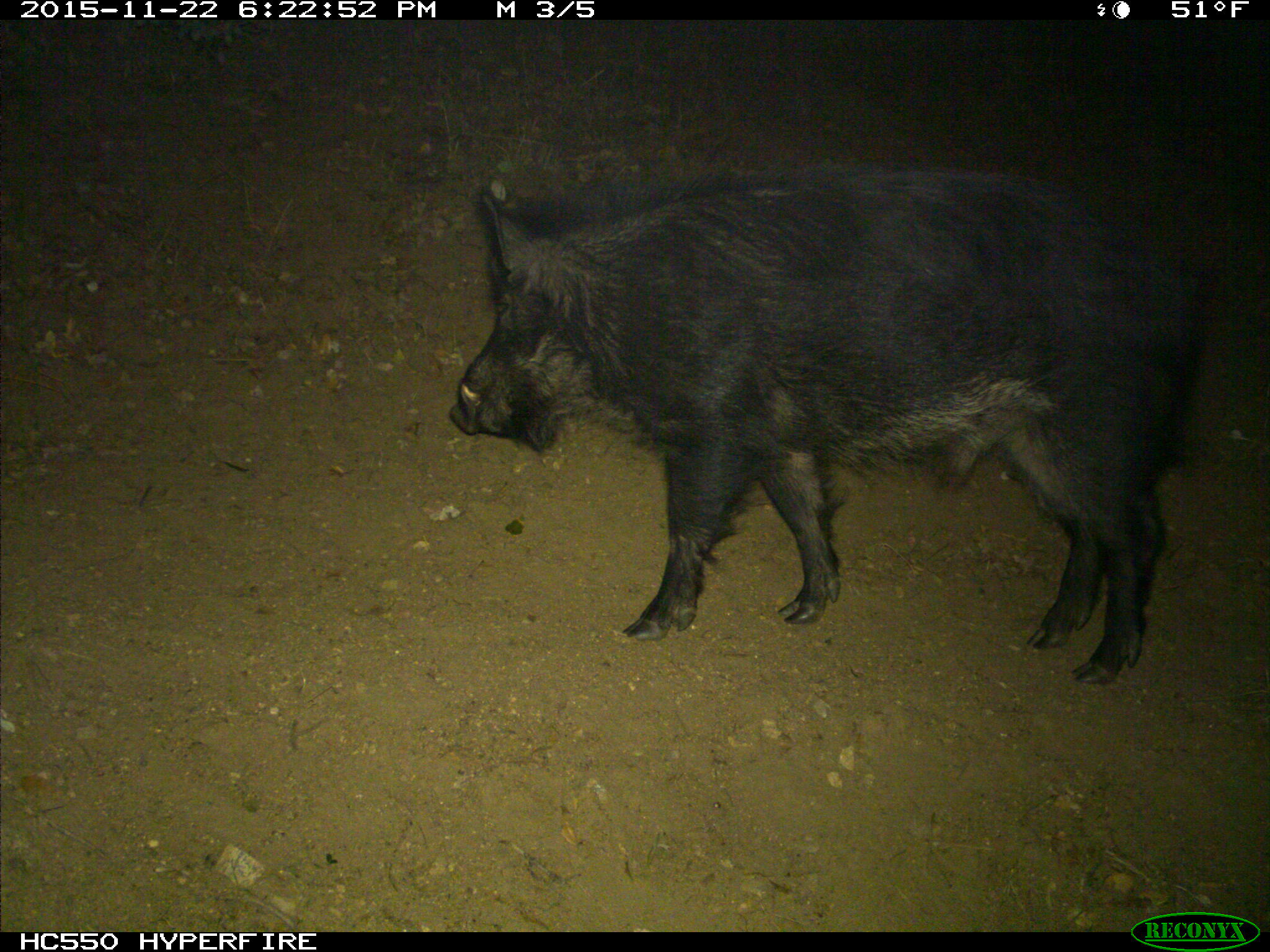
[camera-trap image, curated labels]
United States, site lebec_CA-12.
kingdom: Animalia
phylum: Chordata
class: Mammalia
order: Artiodactyla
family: Suidae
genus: Sus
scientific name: Sus scrofa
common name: wild boar